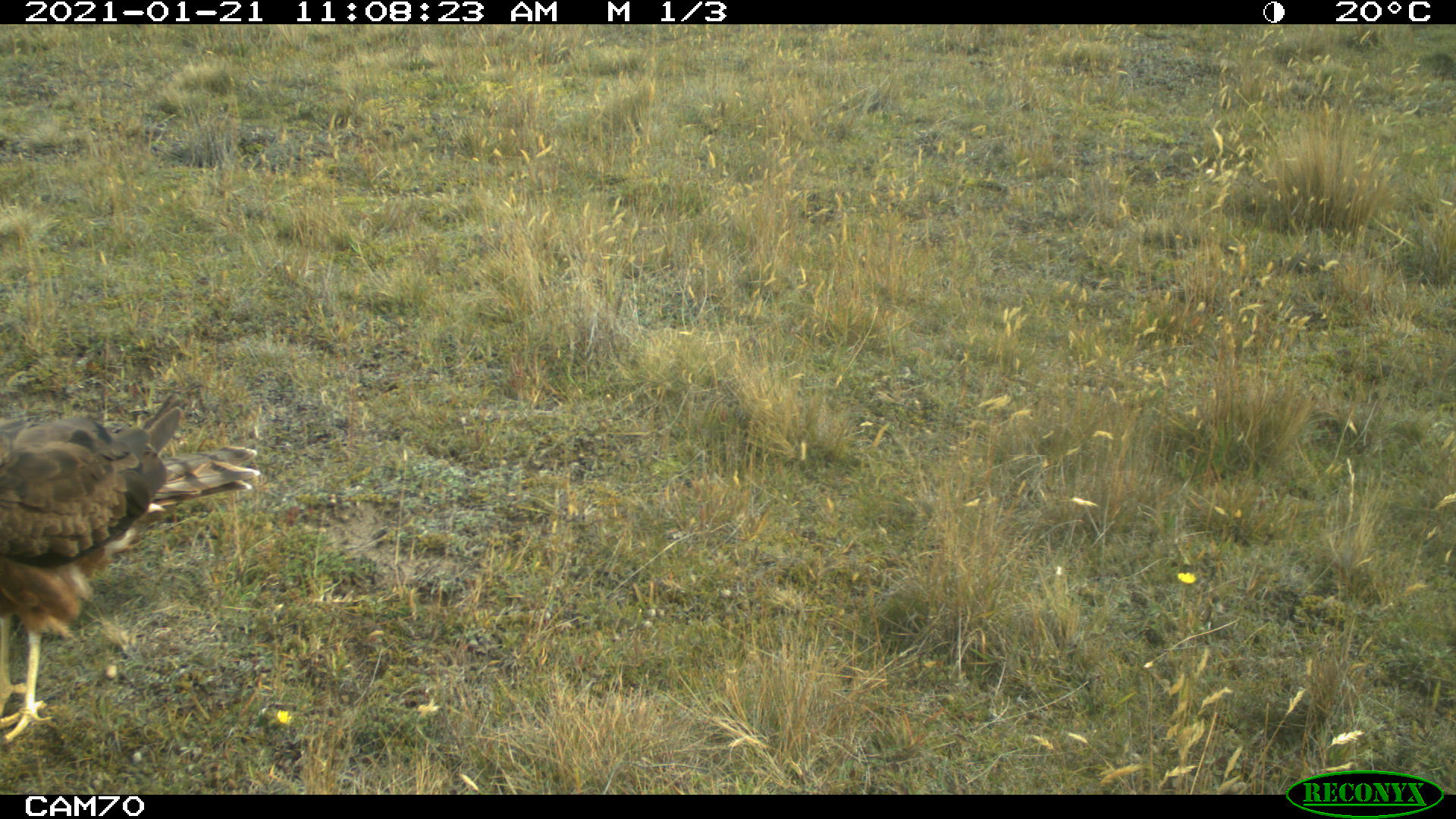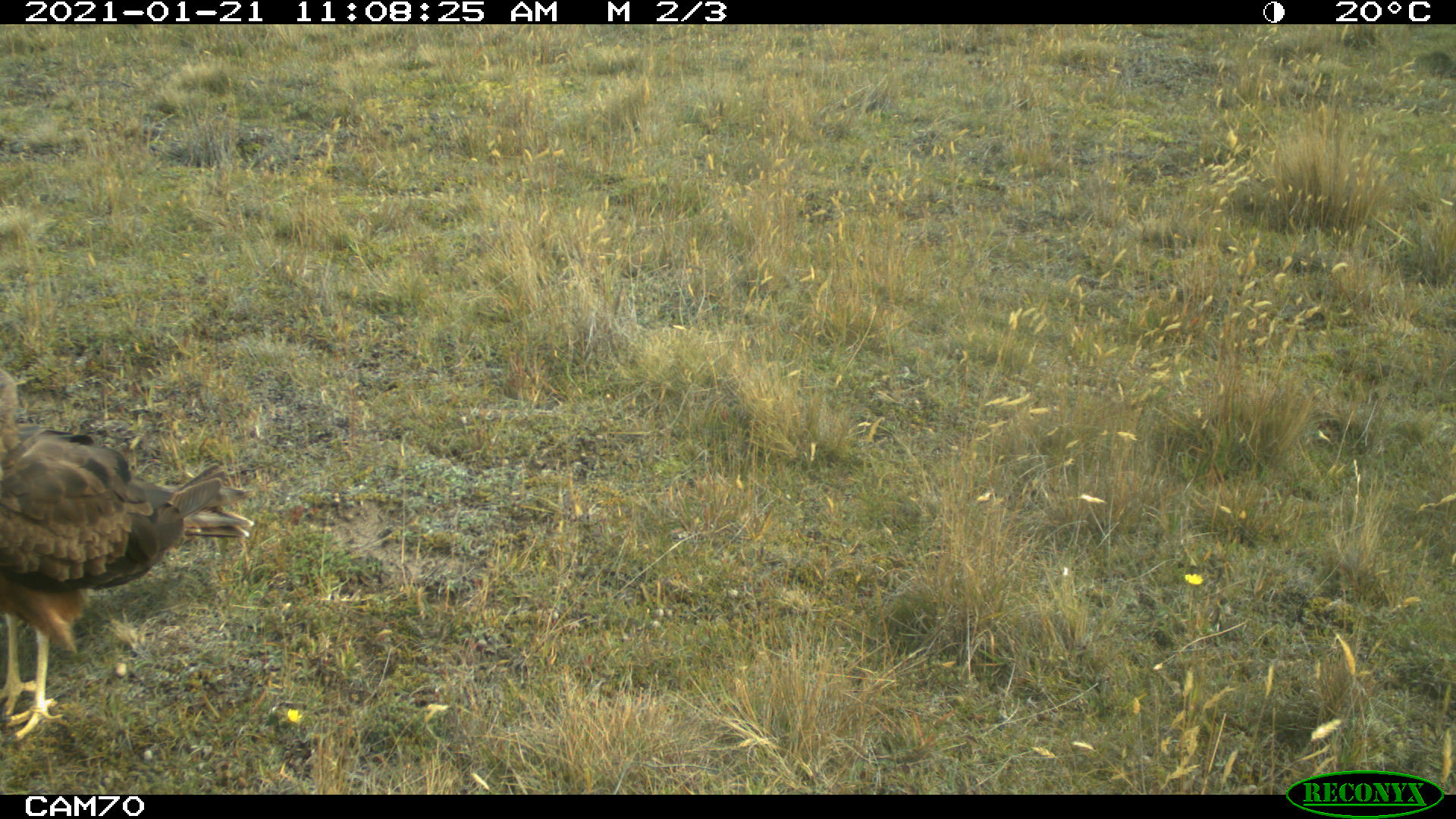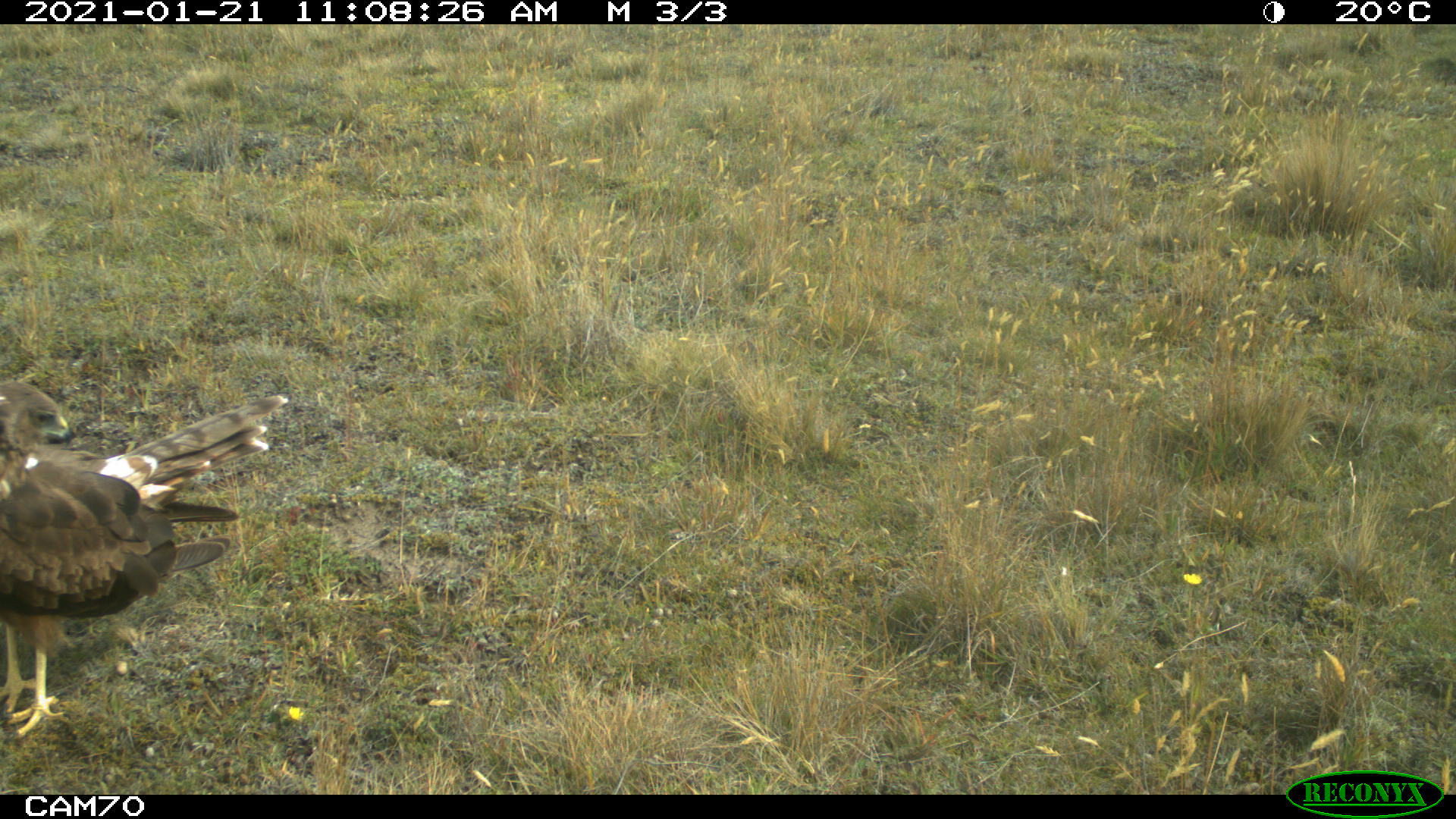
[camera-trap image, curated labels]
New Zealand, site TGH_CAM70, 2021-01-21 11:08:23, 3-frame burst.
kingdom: Animalia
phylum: Chordata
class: Aves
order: Accipitriformes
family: Accipitridae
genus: Circus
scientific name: Circus approximans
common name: swamp harrier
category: harrier